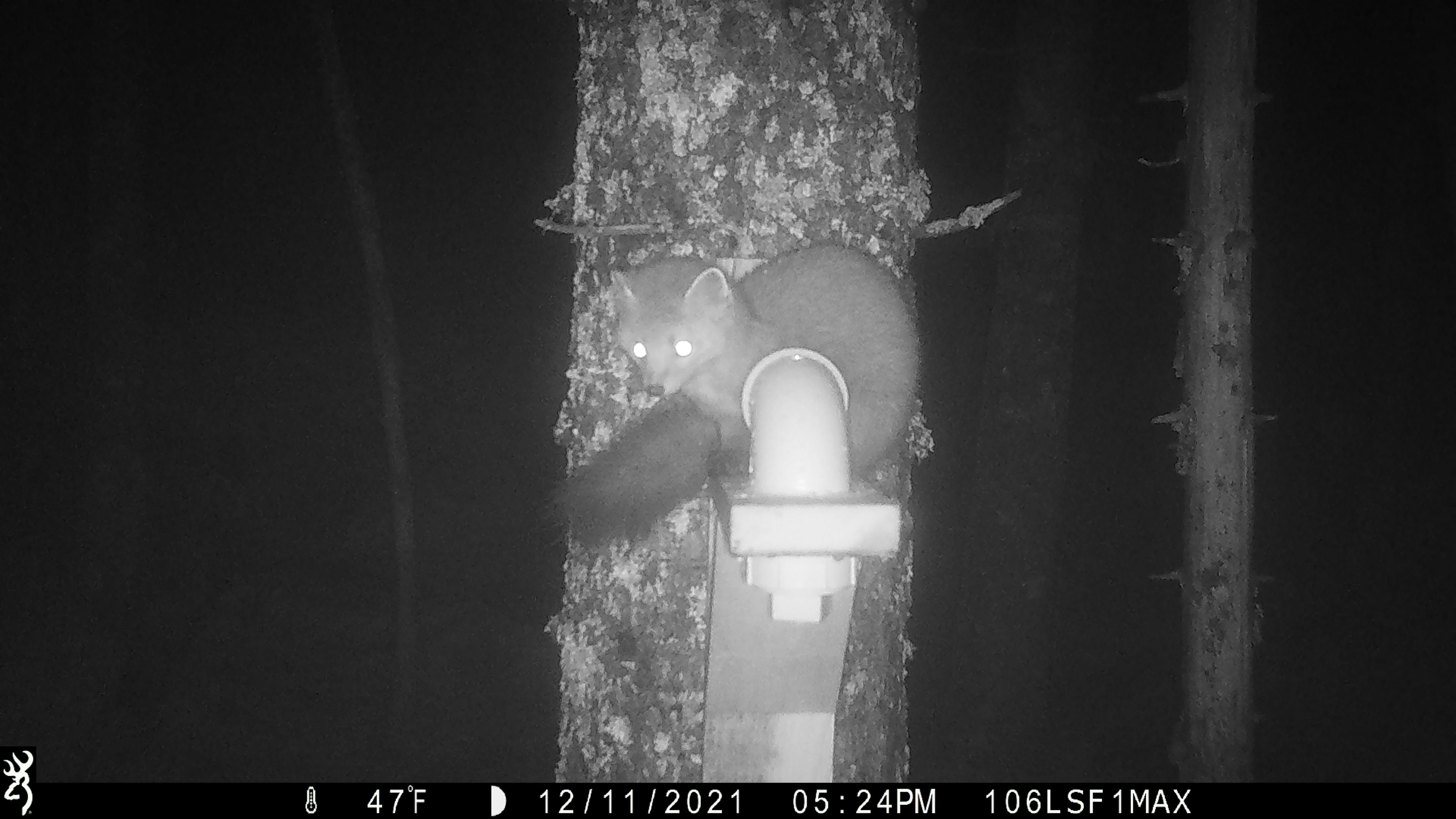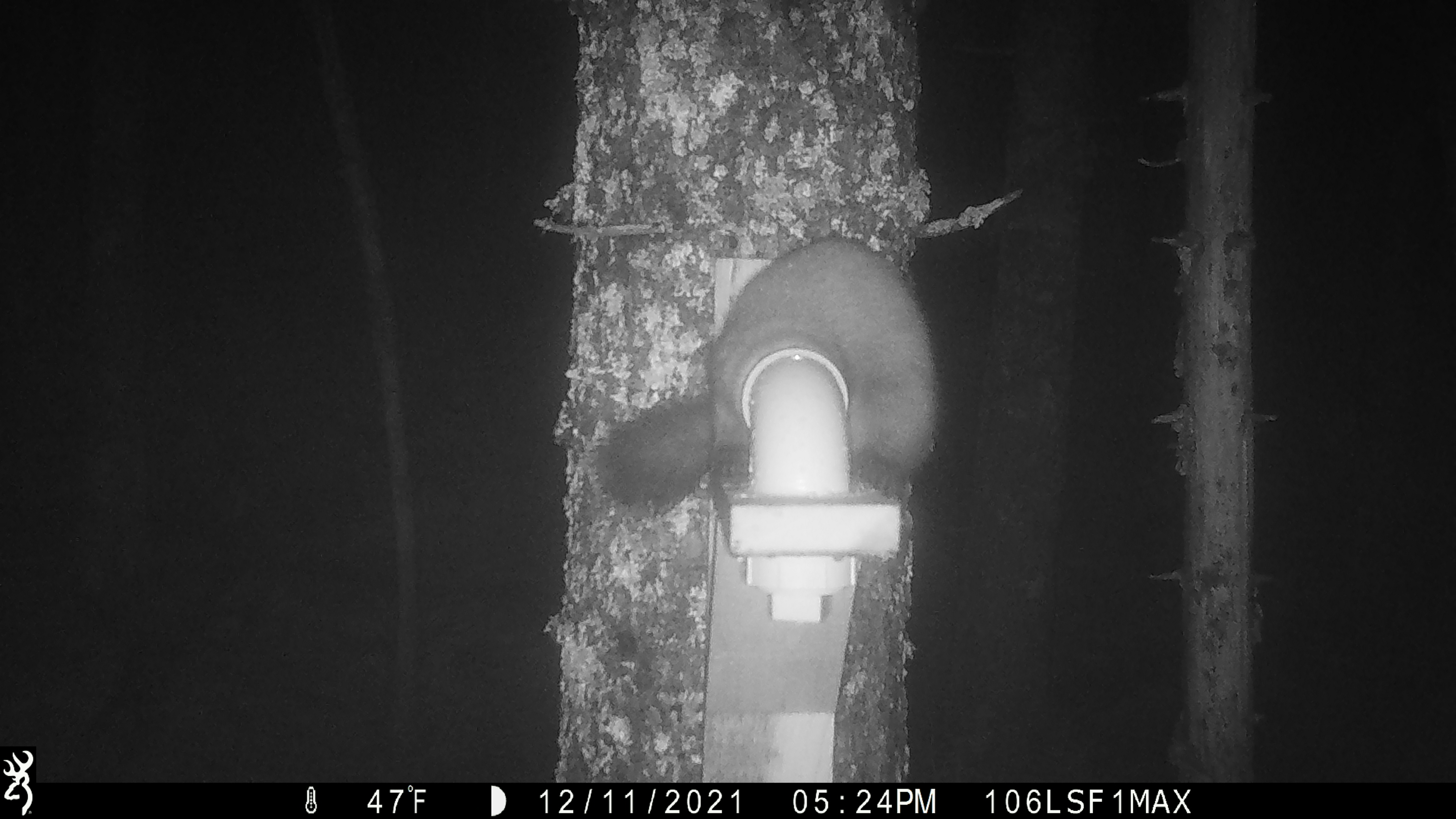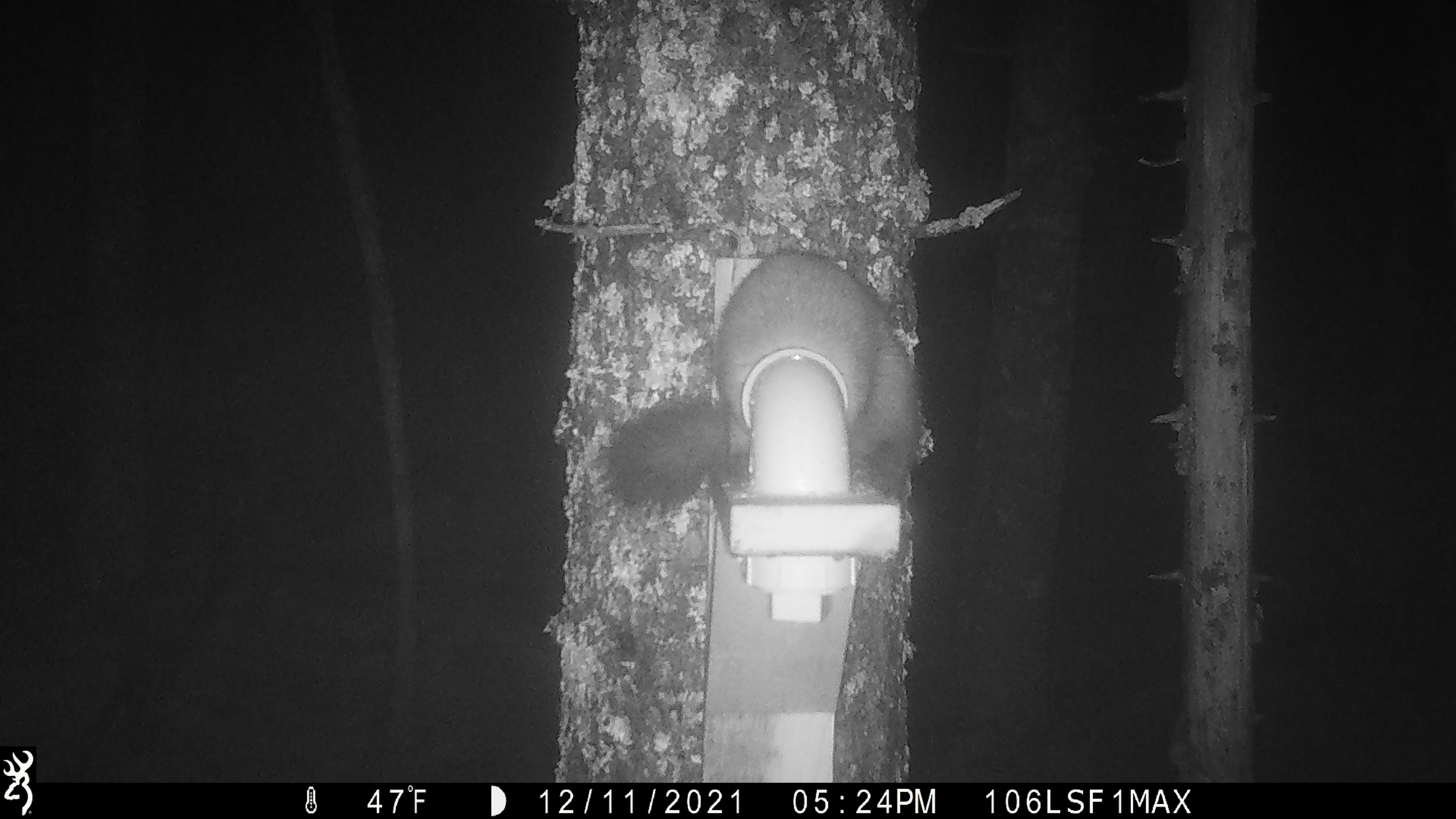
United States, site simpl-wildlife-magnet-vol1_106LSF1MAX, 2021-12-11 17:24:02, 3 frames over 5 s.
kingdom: Animalia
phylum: Chordata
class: Mammalia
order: Carnivora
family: Mustelidae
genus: Martes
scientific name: Martes americana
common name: american marten